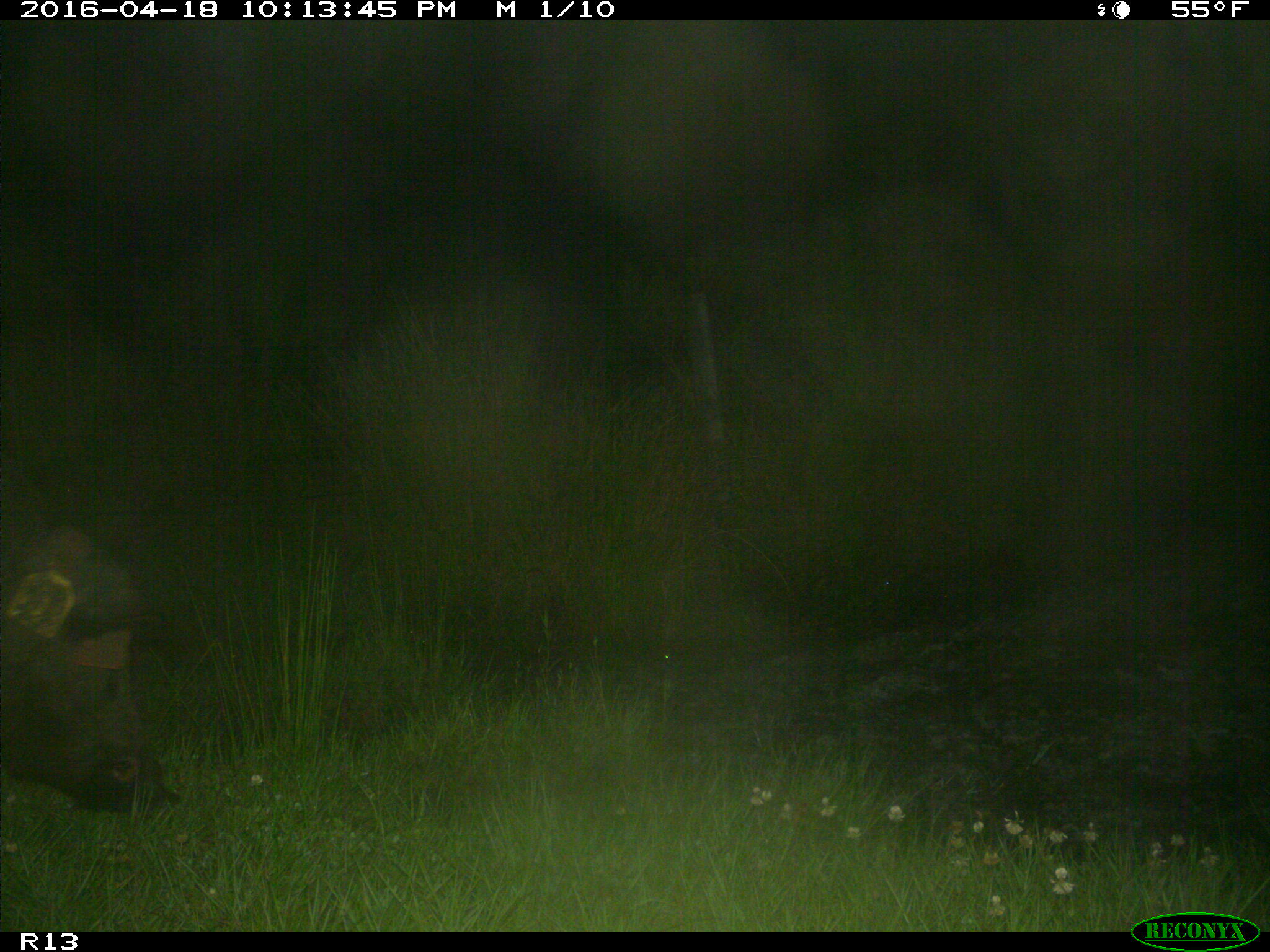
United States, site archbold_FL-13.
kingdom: Animalia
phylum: Chordata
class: Mammalia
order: Artiodactyla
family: Suidae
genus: Sus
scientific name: Sus scrofa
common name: wild boar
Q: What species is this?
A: Sus scrofa (wild boar).